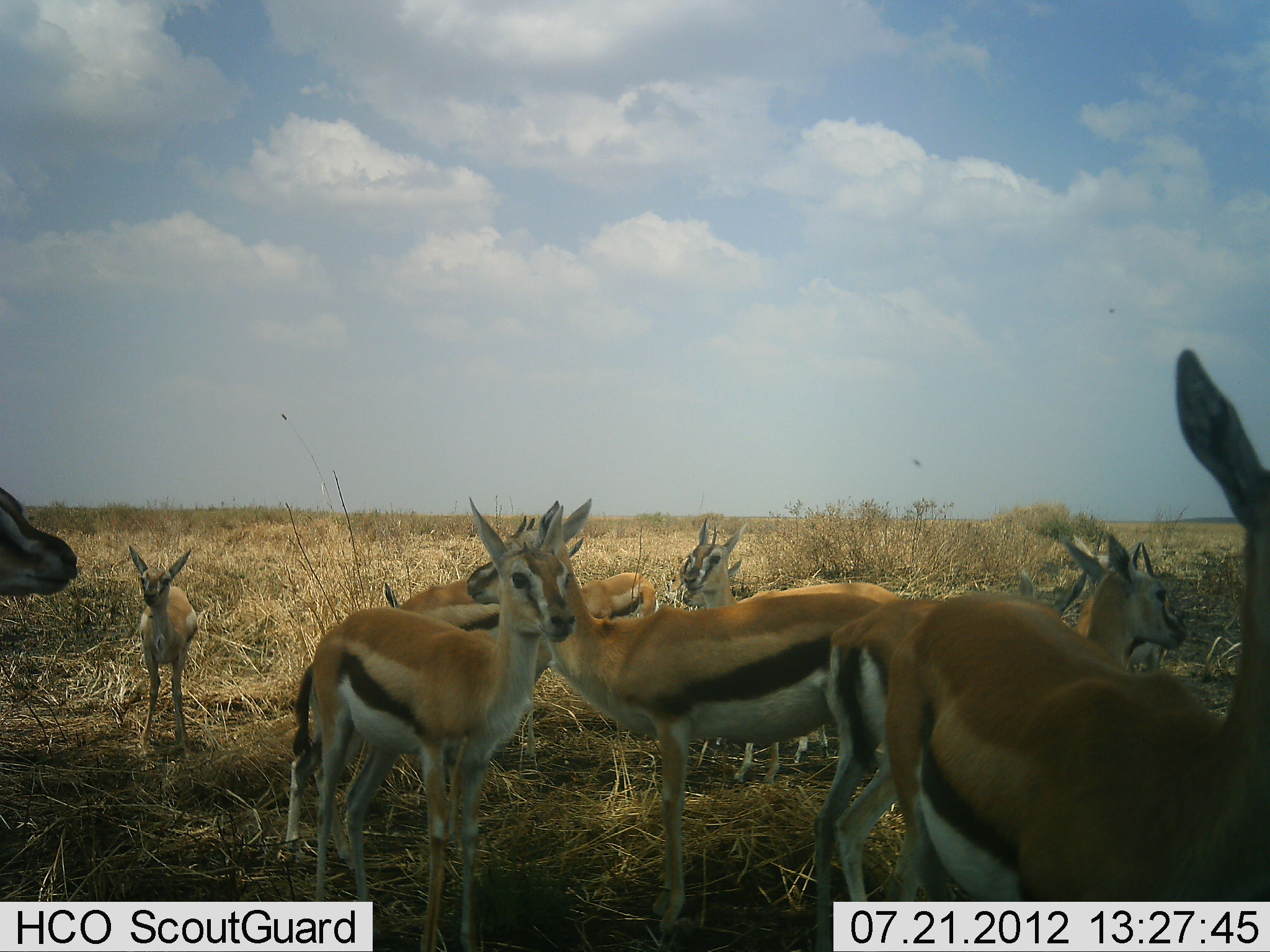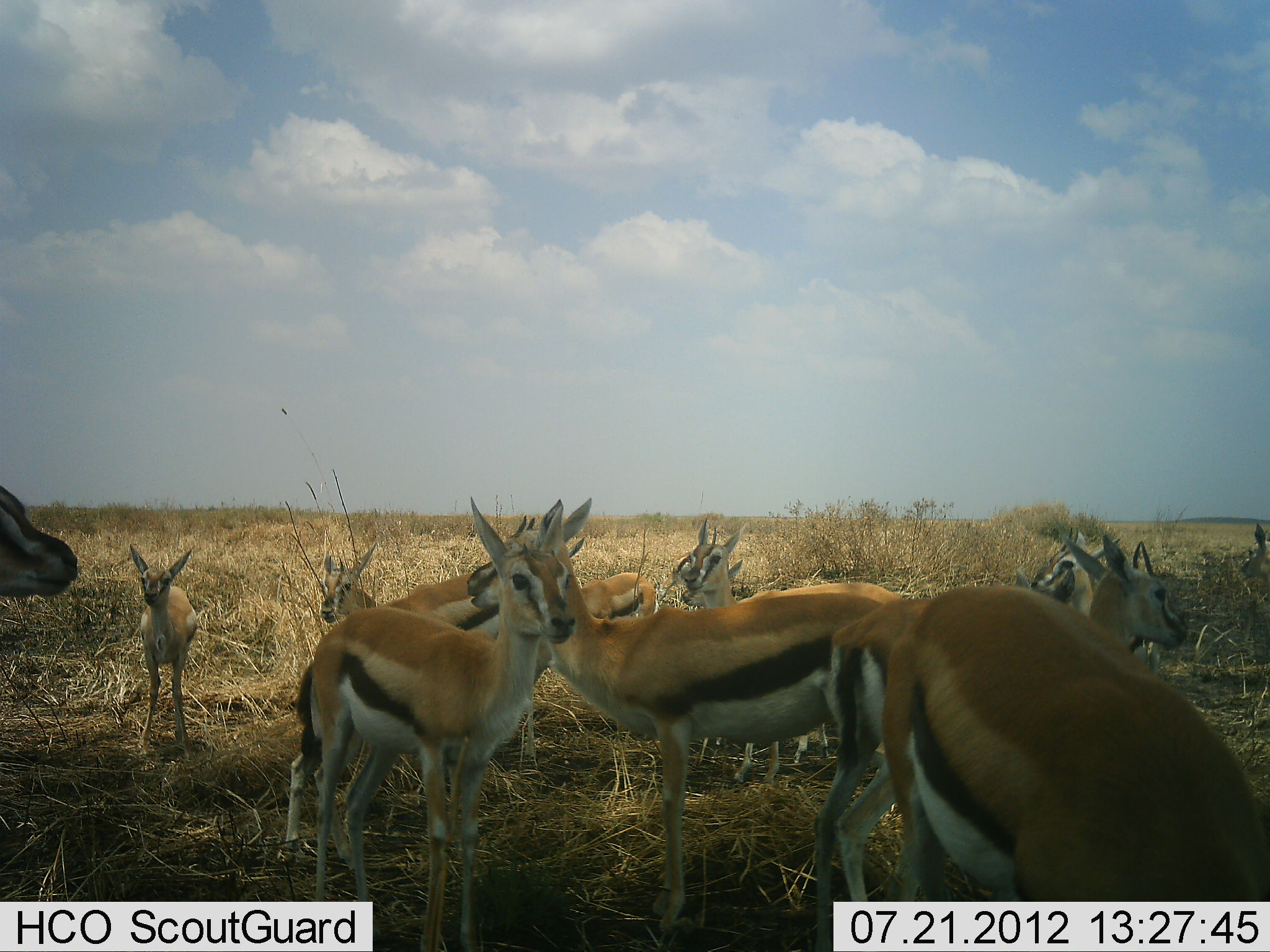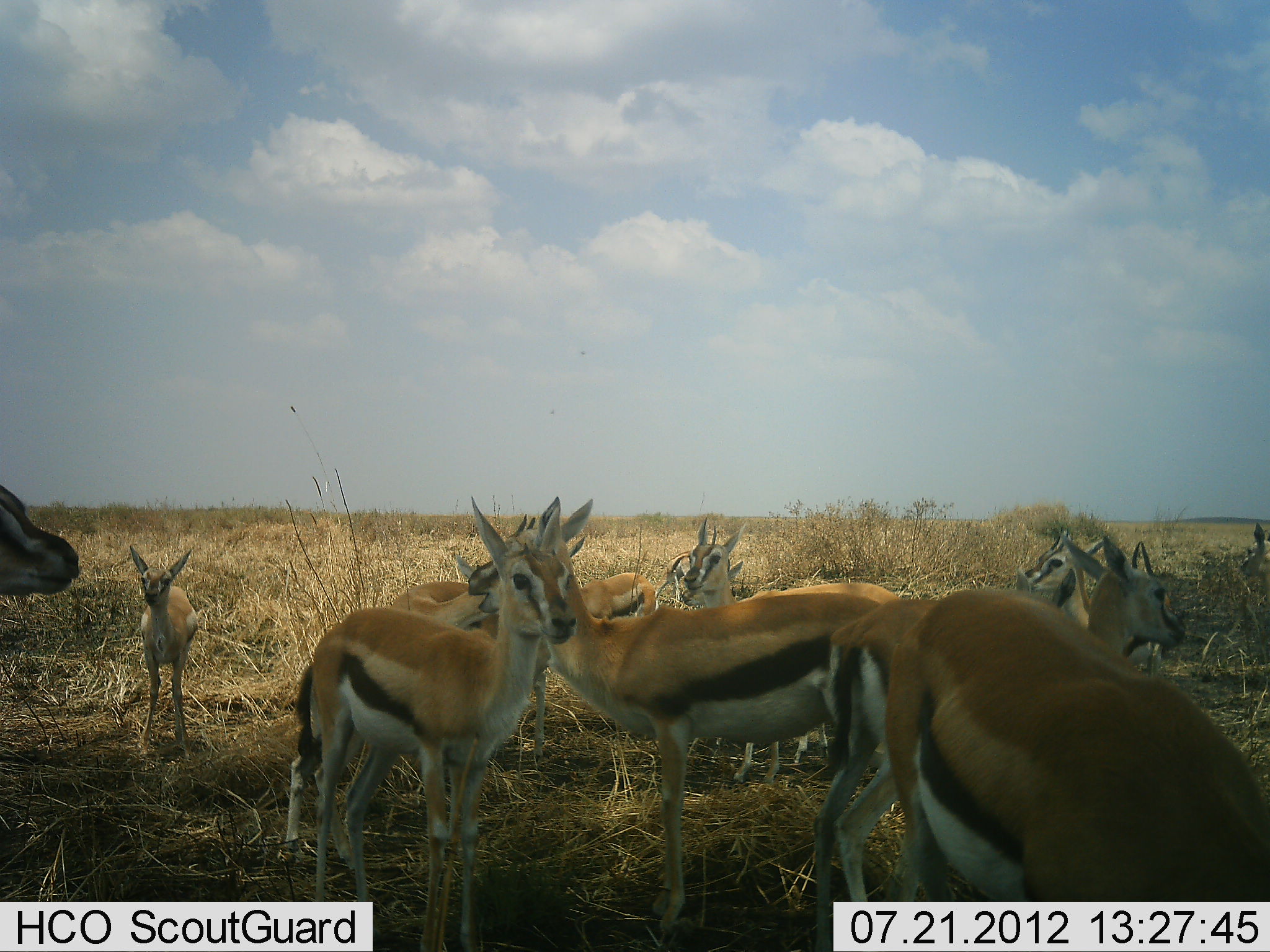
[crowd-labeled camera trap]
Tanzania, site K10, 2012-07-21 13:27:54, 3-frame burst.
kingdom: Animalia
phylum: Chordata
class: Mammalia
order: Artiodactyla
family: Bovidae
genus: Eudorcas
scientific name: Eudorcas thomsonii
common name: thomson's gazelle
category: gazellethomsons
Gazellethomsons (thomson's gazelle) (Eudorcas thomsonii), count 11-50. Behavior (volunteer vote fractions): standing 100%, resting 30%, moving 0%, interacting 10%. Young present (vote fraction): 50%. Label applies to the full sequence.